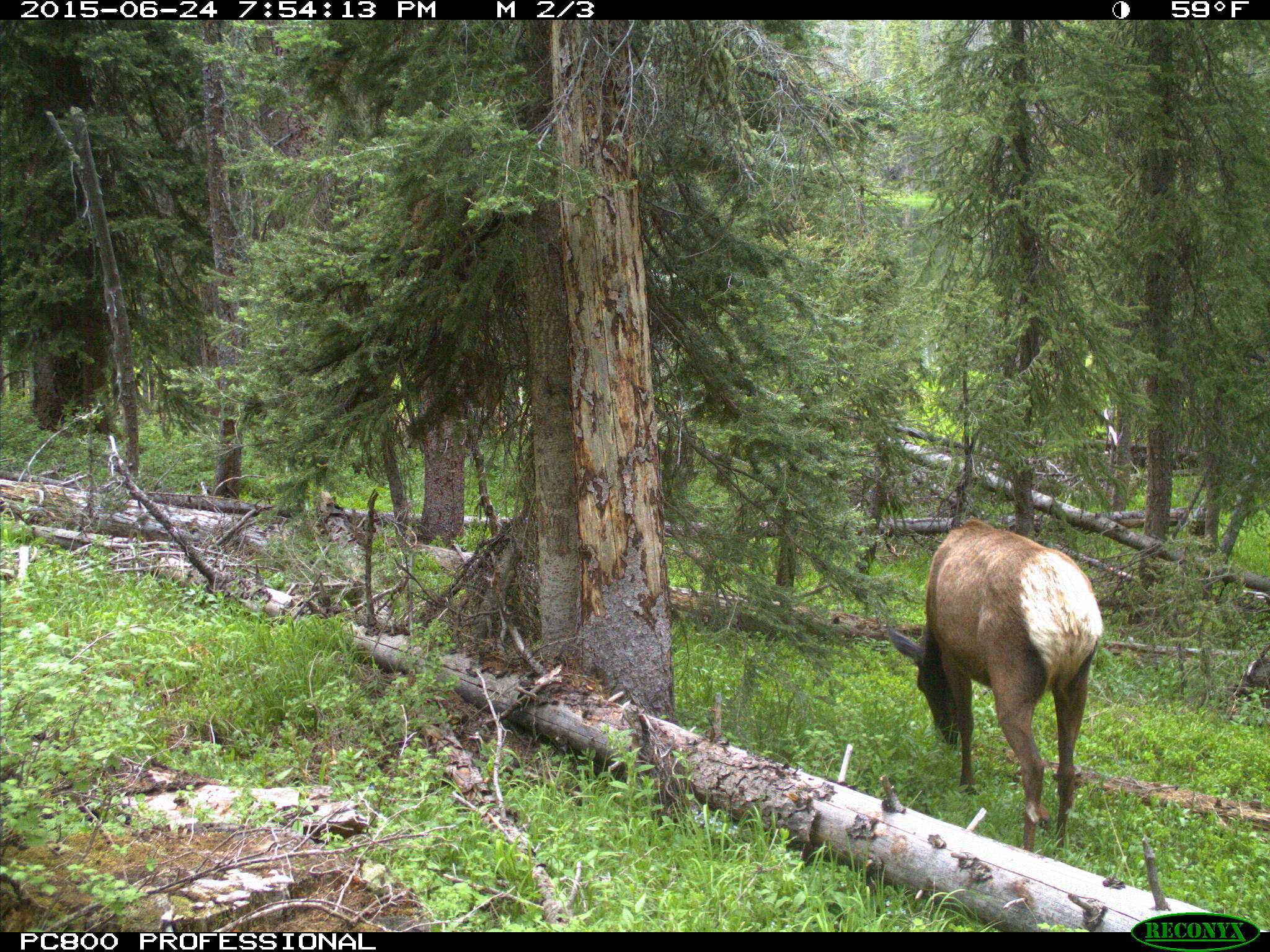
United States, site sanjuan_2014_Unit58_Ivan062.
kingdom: Animalia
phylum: Chordata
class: Mammalia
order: Artiodactyla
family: Cervidae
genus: Cervus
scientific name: Cervus elaphus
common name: red deer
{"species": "Cervus elaphus (red deer)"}